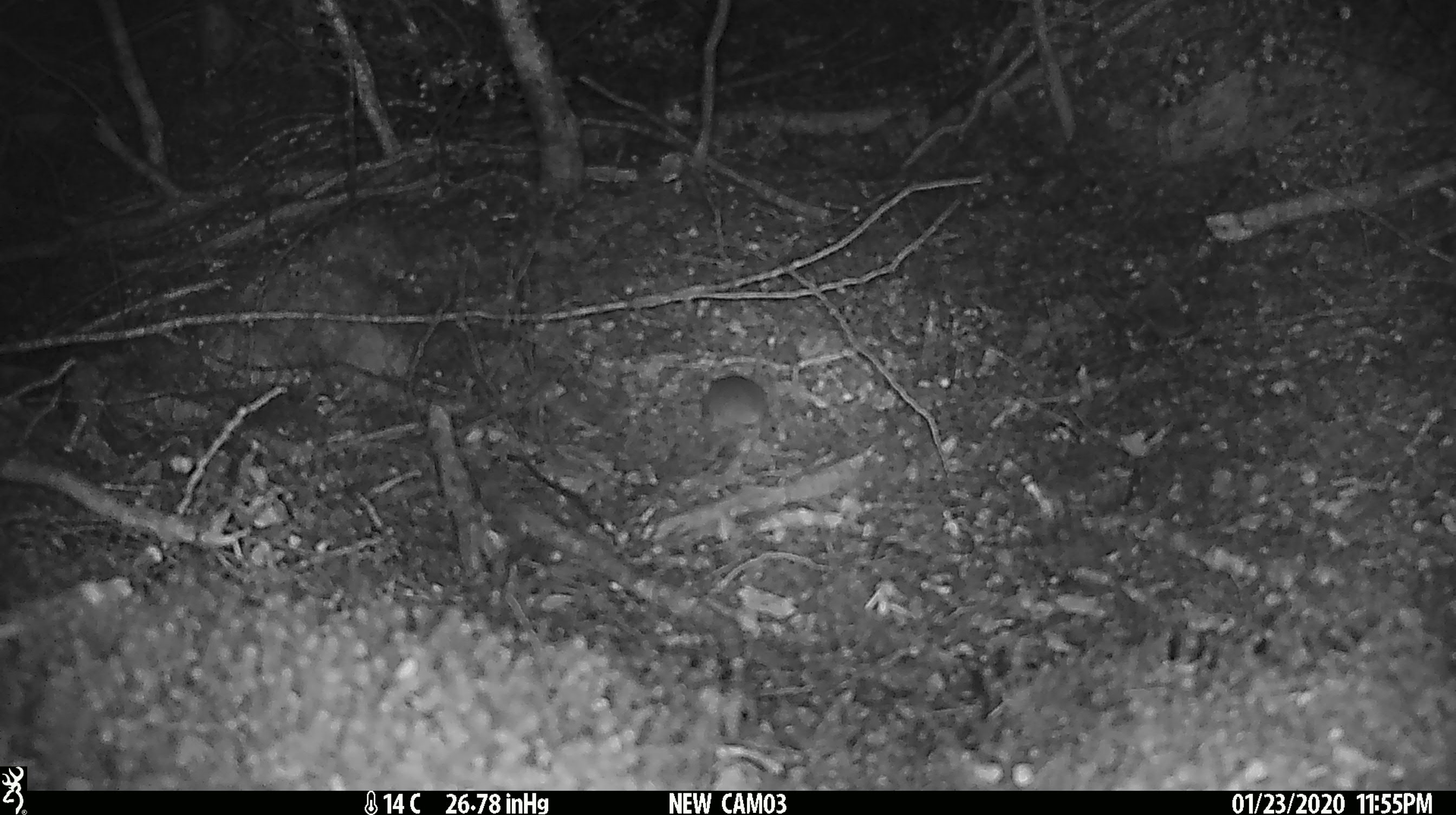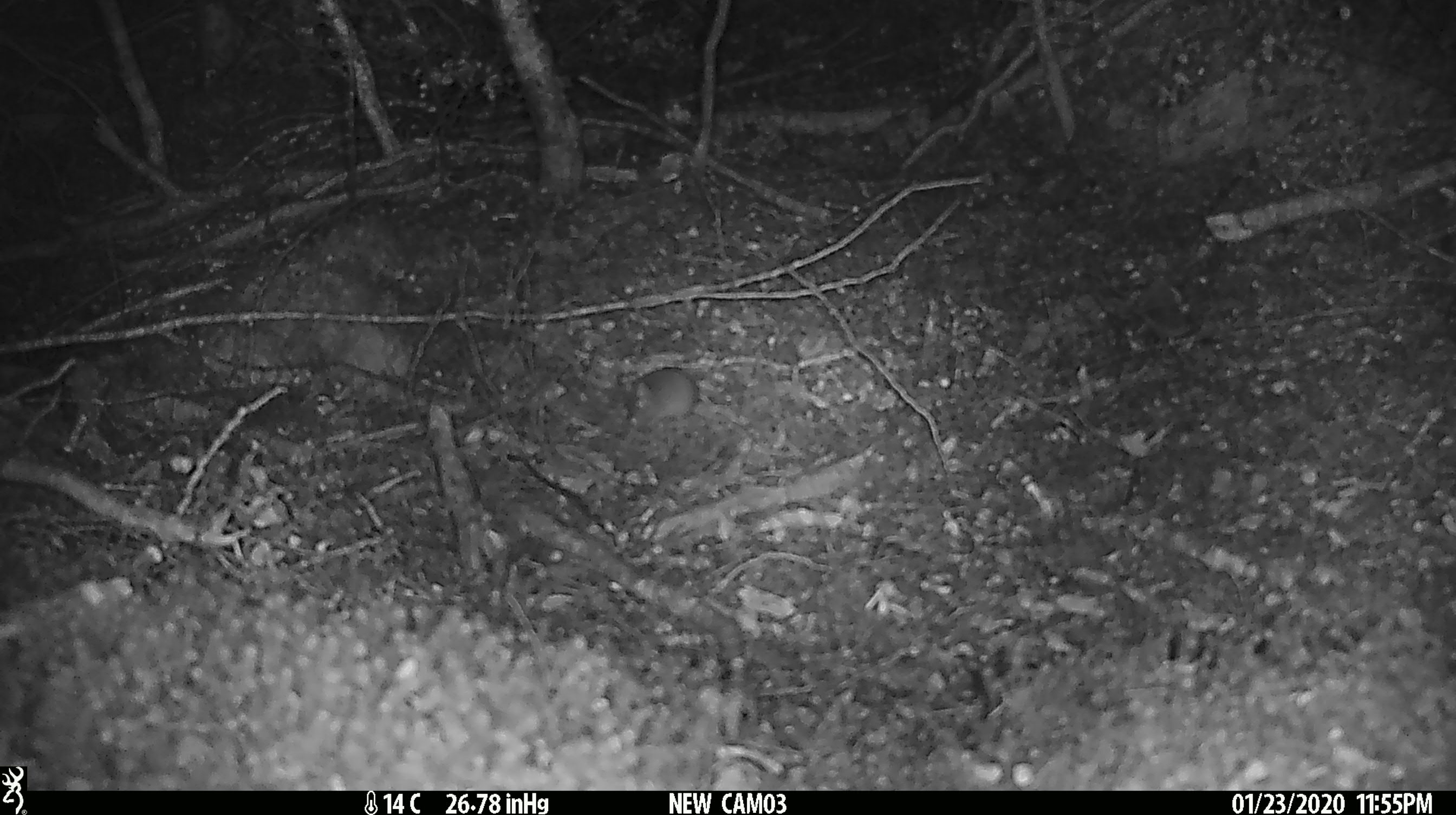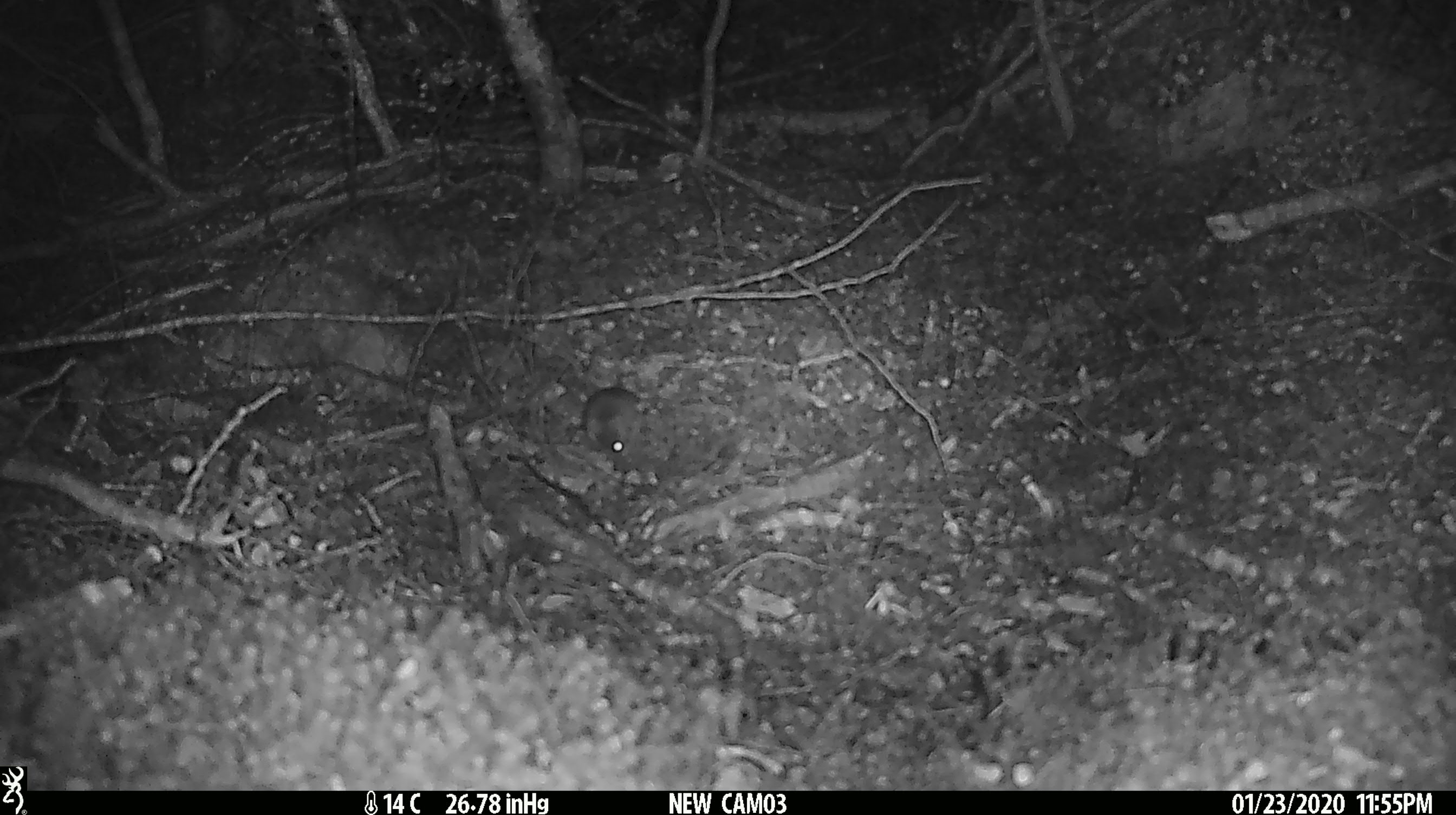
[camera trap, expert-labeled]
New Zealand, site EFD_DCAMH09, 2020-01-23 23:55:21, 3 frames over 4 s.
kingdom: Animalia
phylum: Chordata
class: Mammalia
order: Rodentia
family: Muridae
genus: Mus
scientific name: Mus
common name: mouse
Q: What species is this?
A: Mouse (Mus).